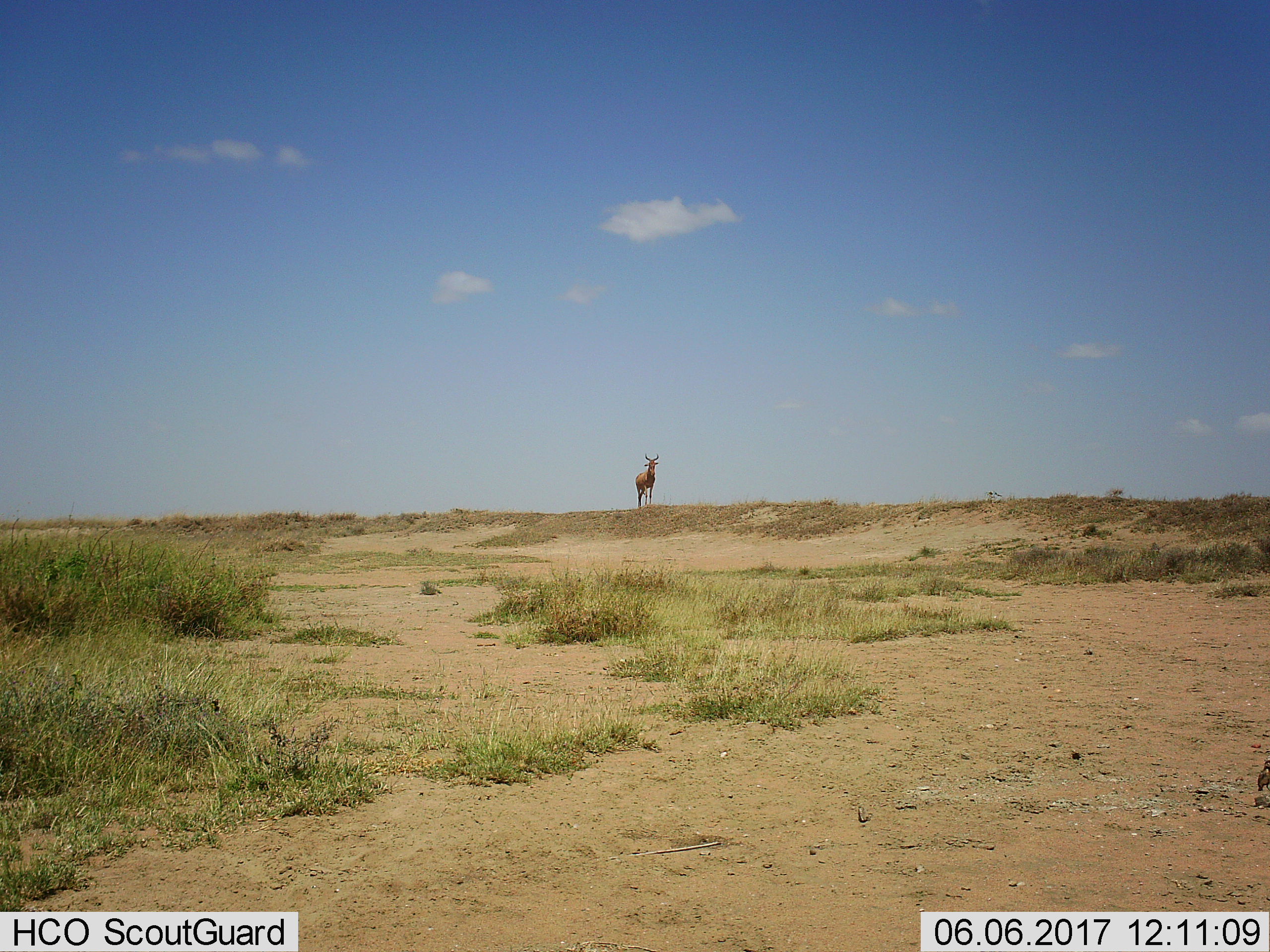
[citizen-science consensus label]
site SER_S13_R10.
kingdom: Animalia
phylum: Chordata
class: Mammalia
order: Artiodactyla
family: Bovidae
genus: Alcelaphus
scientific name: Alcelaphus buselaphus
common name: hartebeest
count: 1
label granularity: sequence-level